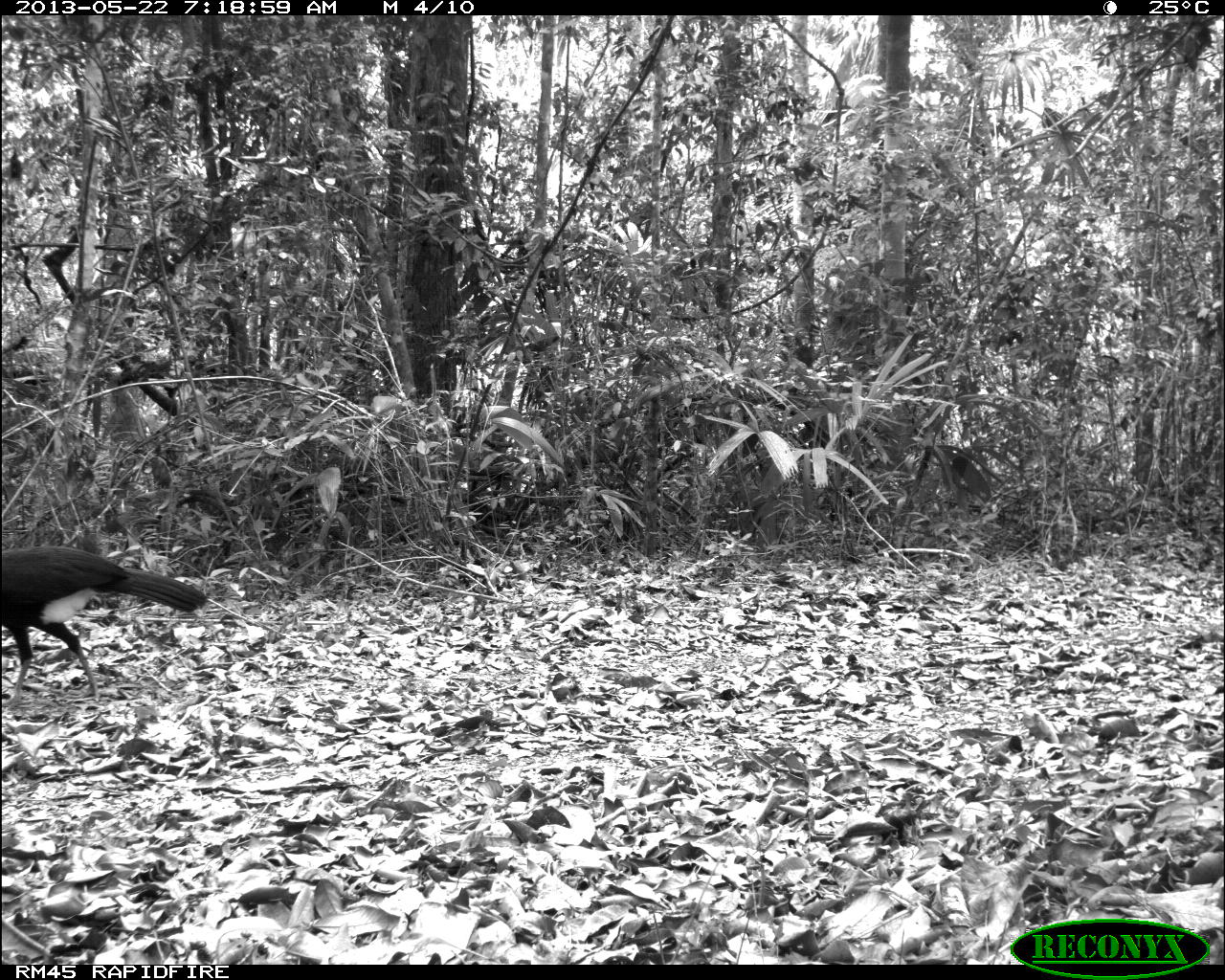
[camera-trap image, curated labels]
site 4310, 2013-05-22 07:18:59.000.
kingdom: Animalia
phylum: Chordata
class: Aves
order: Galliformes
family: Cracidae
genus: Crax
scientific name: Crax rubra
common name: great curassow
Crax rubra (great curassow), count 1, sex male.